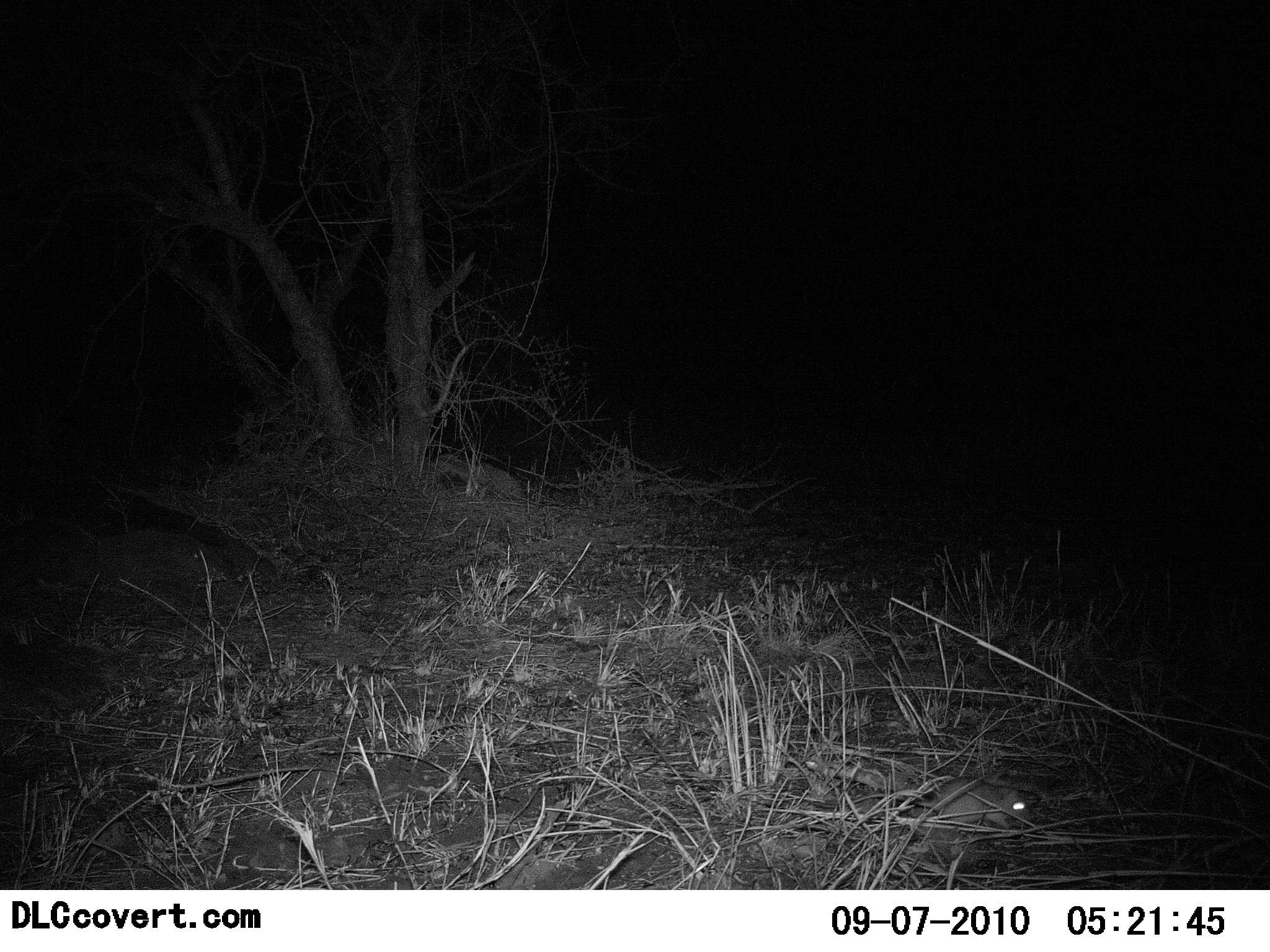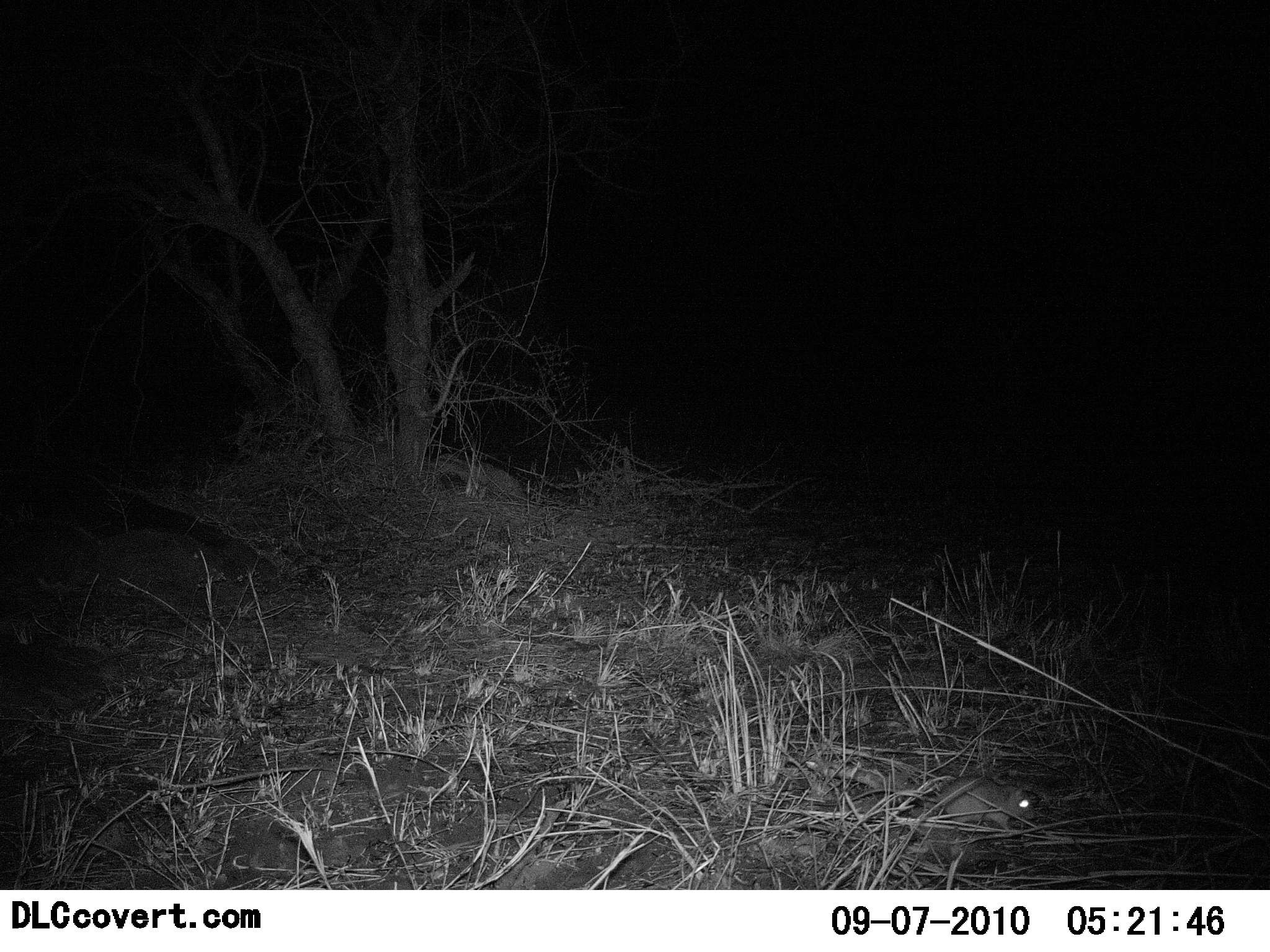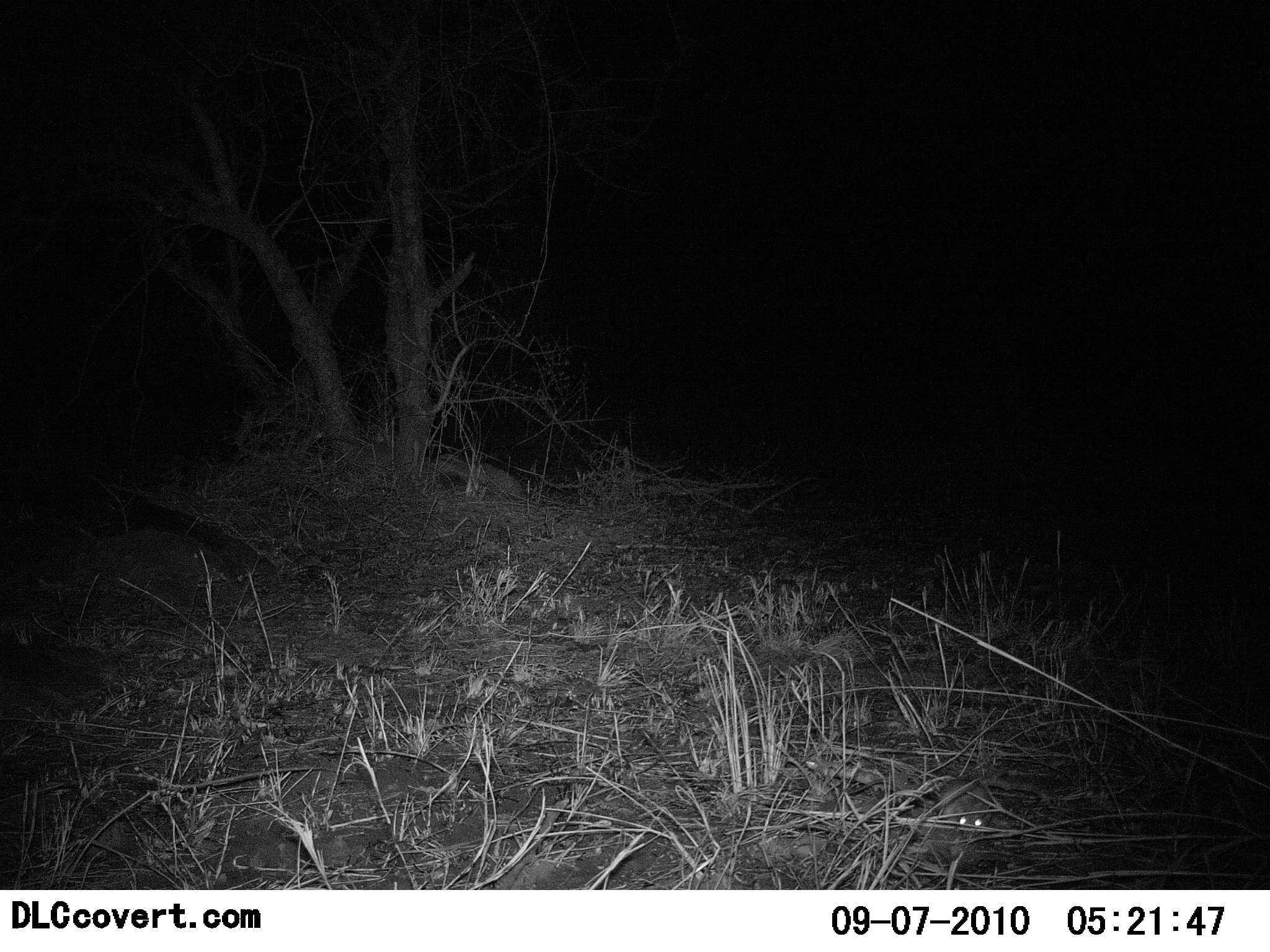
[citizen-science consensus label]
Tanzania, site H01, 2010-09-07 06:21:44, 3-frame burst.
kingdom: Animalia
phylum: Chordata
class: Mammalia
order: Rodentia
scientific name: Rodentia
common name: rodents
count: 1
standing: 10%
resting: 0%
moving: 86%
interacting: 0%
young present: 0%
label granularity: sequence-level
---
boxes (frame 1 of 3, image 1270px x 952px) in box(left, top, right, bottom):
animal: box(810, 774, 1034, 829)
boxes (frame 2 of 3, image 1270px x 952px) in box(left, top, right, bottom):
animal: box(809, 774, 1036, 833)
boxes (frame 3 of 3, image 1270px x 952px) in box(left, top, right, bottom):
animal: box(816, 778, 995, 833)